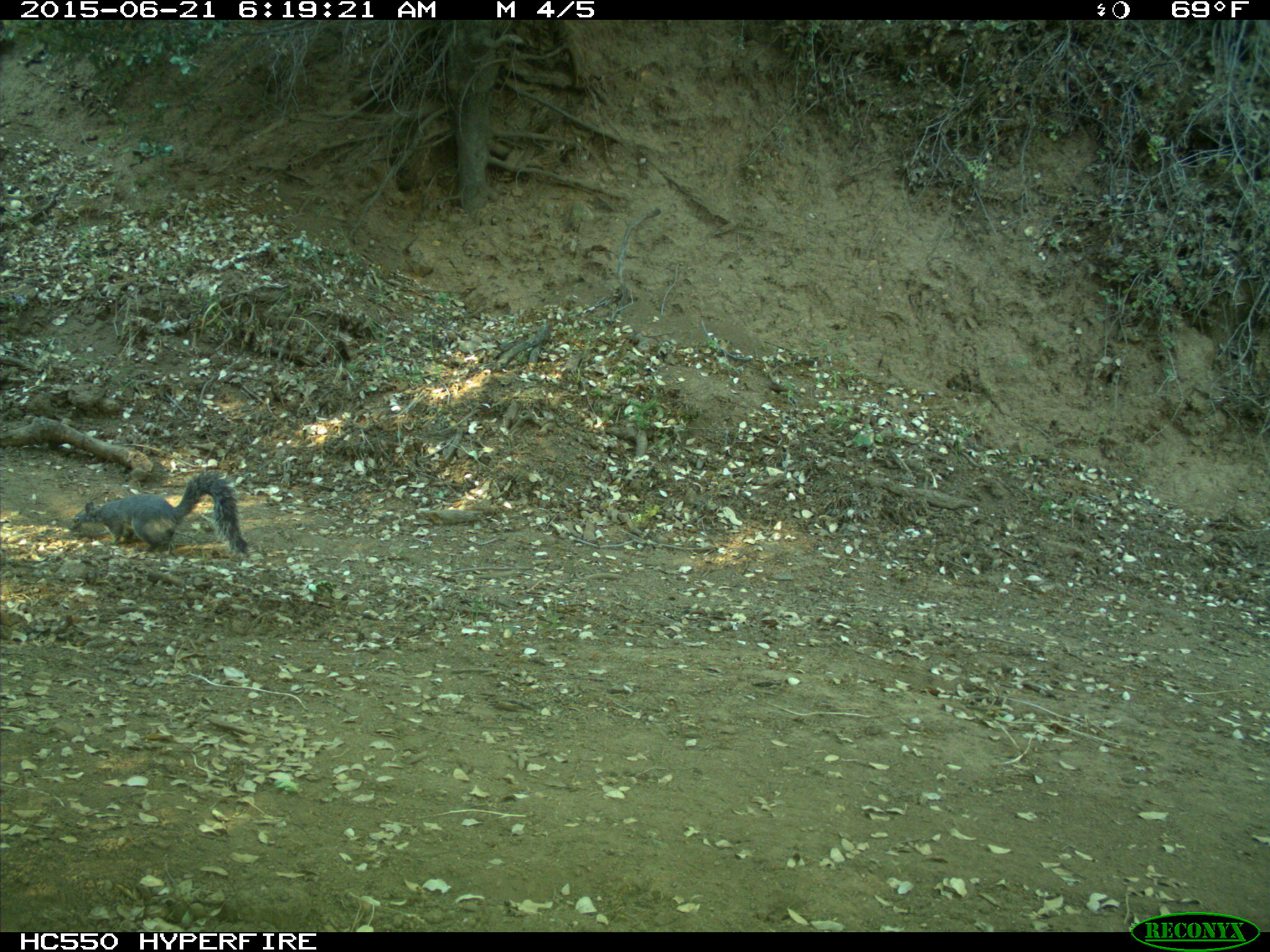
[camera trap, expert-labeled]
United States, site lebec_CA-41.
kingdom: Animalia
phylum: Chordata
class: Mammalia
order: Rodentia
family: Sciuridae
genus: Sciurus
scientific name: Sciurus carolinensis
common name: eastern gray squirrel